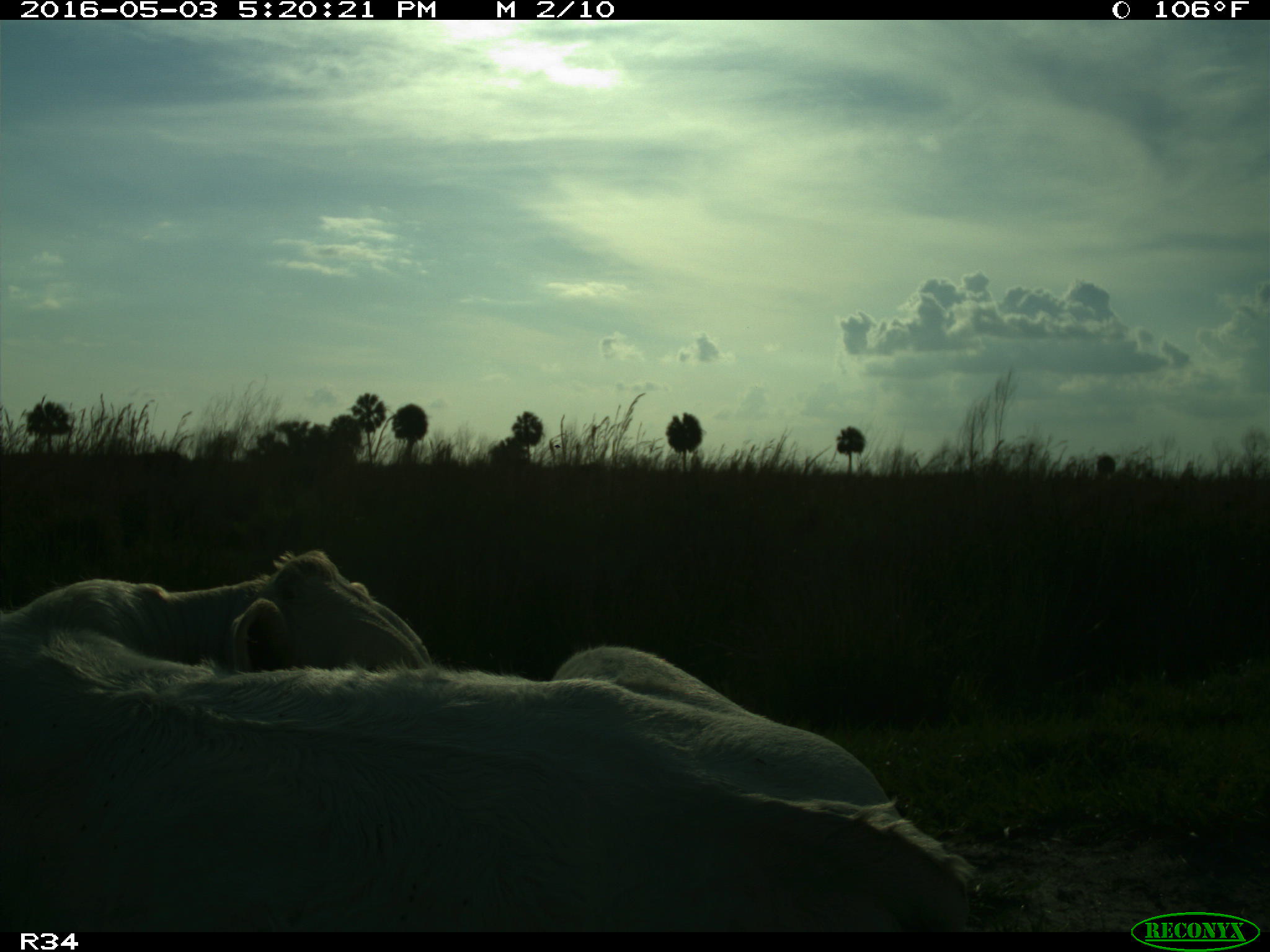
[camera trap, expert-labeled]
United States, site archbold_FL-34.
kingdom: Animalia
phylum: Chordata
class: Mammalia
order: Artiodactyla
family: Bovidae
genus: Bos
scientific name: Bos taurus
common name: domestic cow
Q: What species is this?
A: Bos taurus (domestic cow).